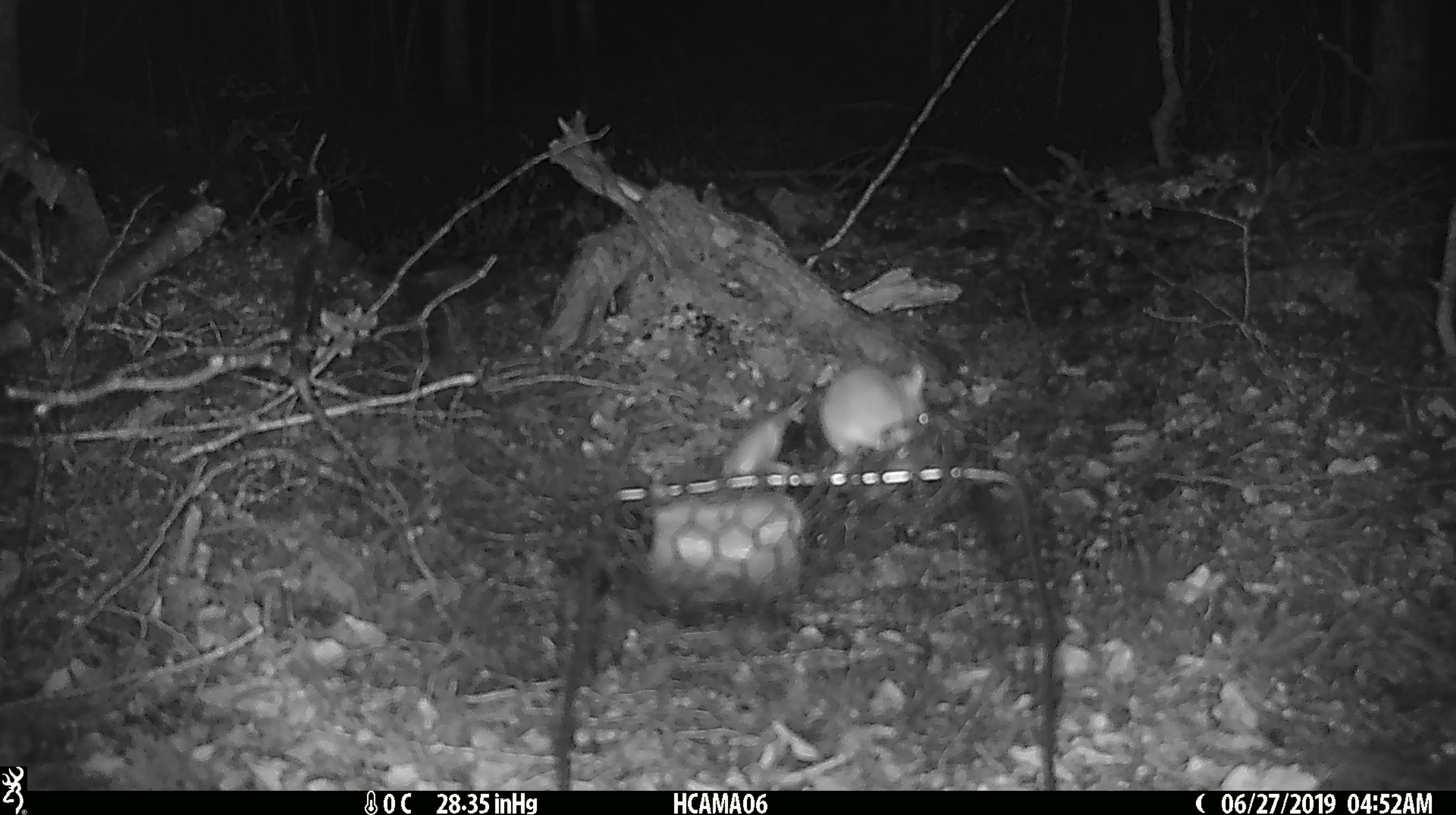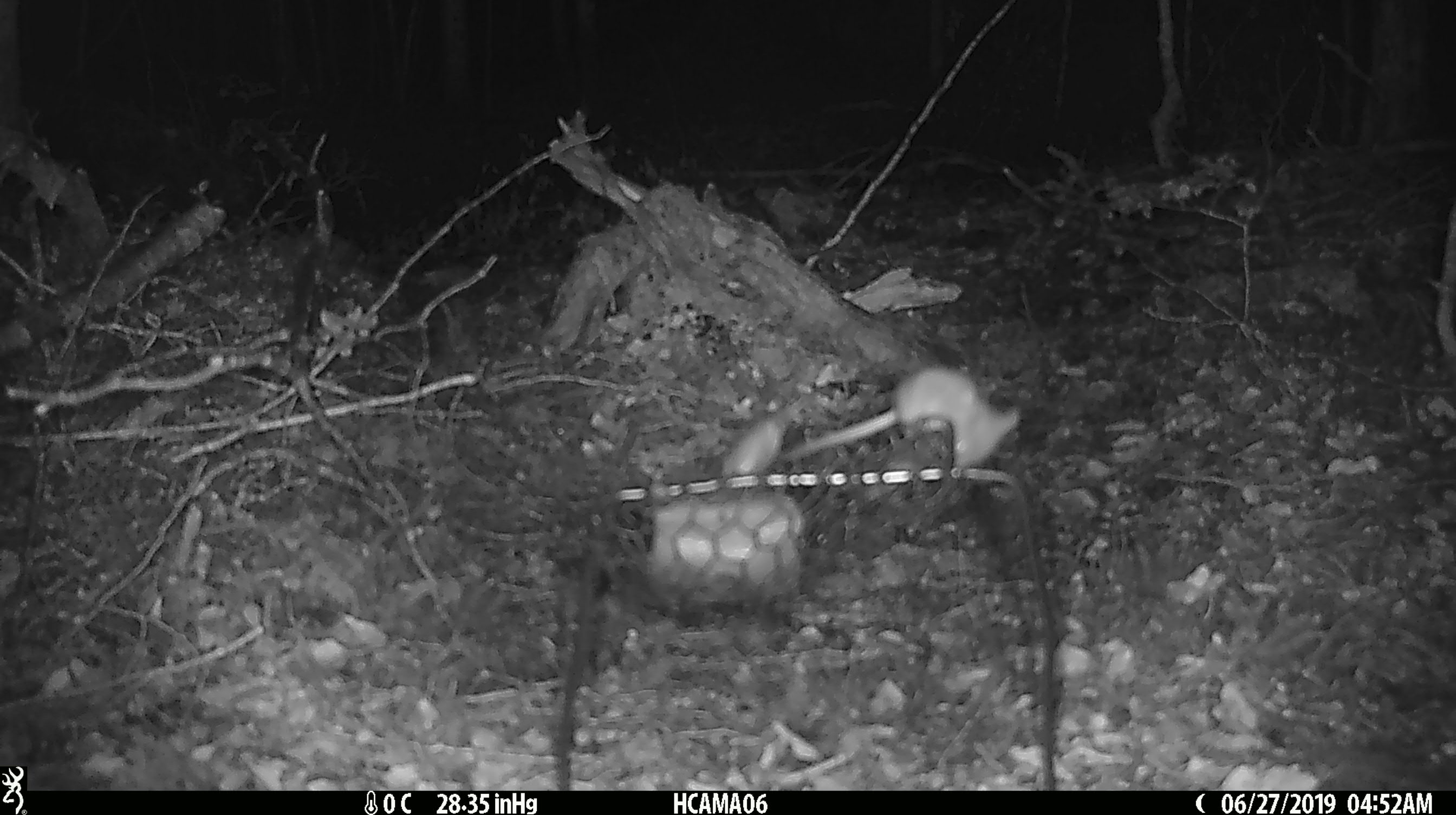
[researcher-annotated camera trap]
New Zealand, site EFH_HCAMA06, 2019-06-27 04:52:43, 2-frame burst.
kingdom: Animalia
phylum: Chordata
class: Mammalia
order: Rodentia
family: Muridae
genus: Mus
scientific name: Mus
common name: mouse